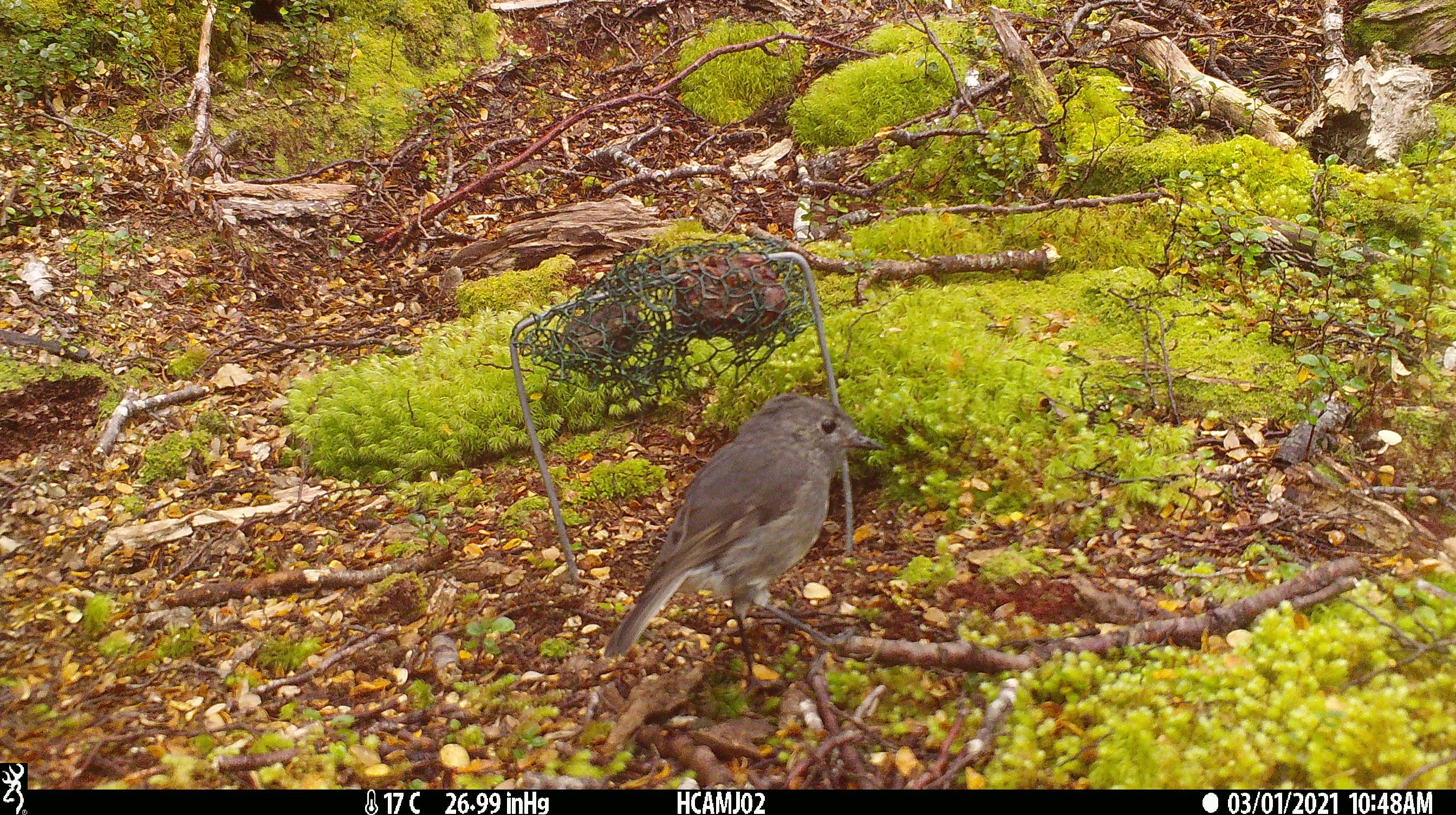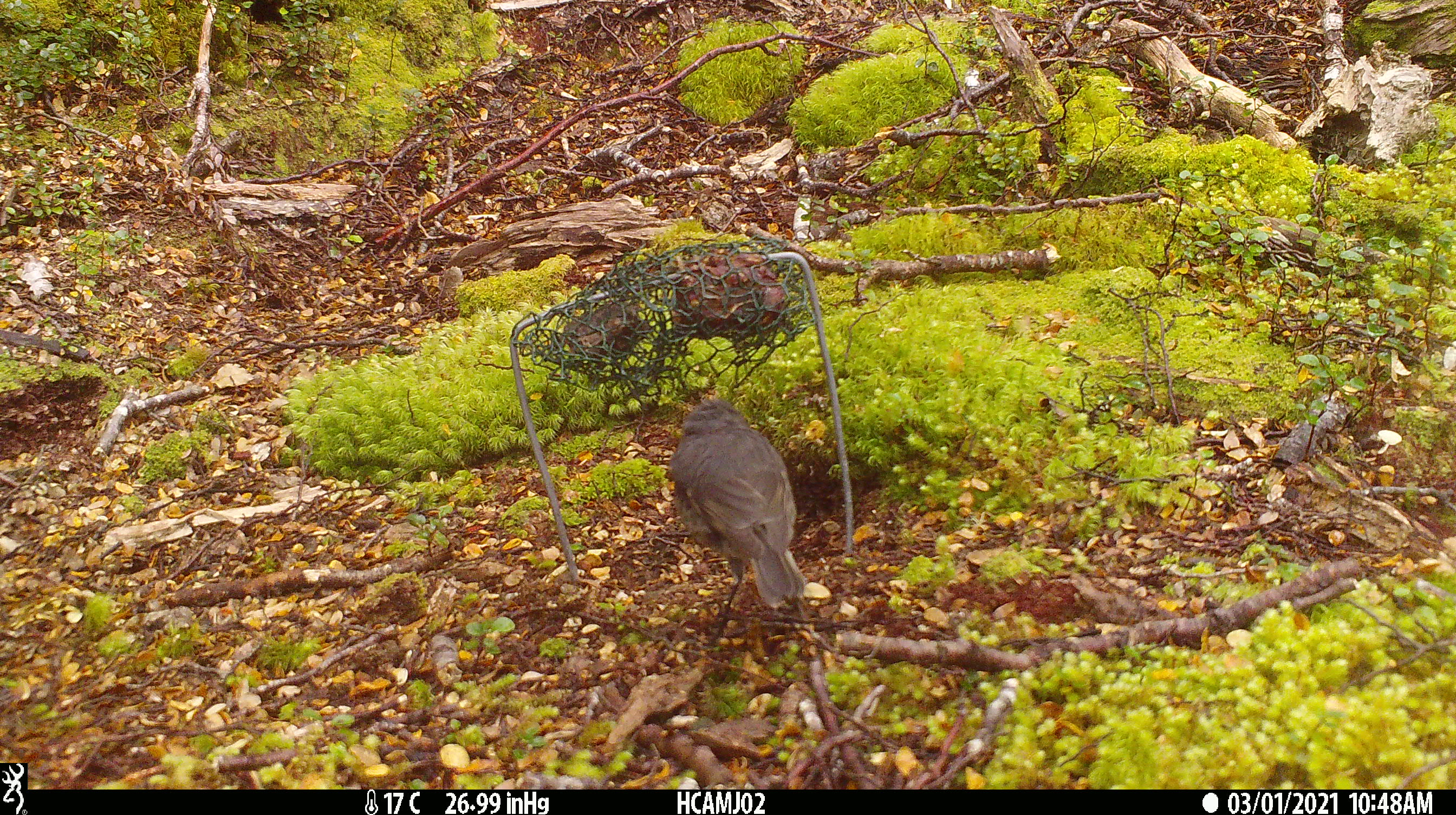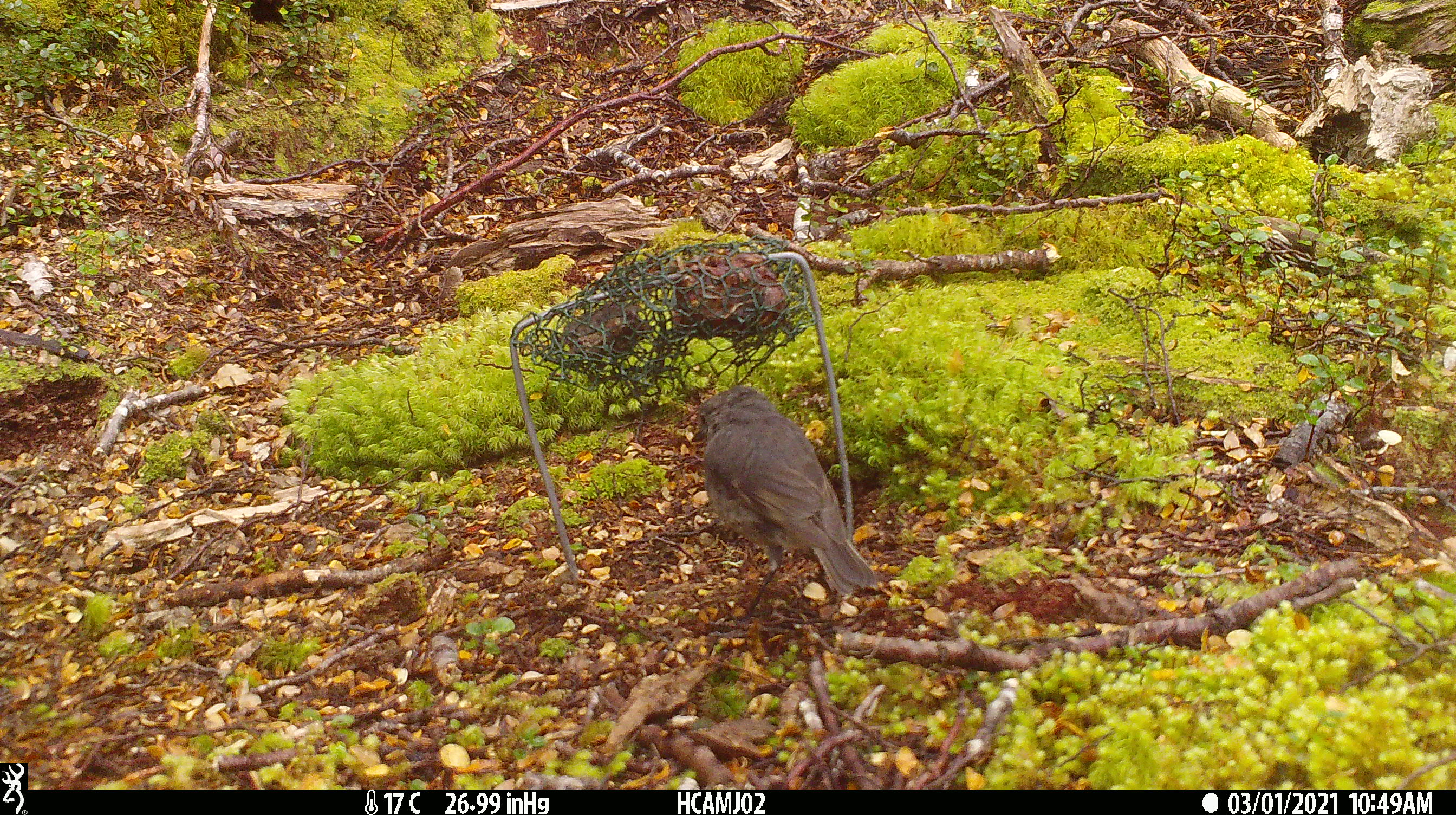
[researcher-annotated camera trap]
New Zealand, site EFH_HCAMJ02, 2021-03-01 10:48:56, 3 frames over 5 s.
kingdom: Animalia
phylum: Chordata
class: Aves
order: Passeriformes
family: Petroicidae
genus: Petroica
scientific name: Petroica australis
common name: new zealand robin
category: robin